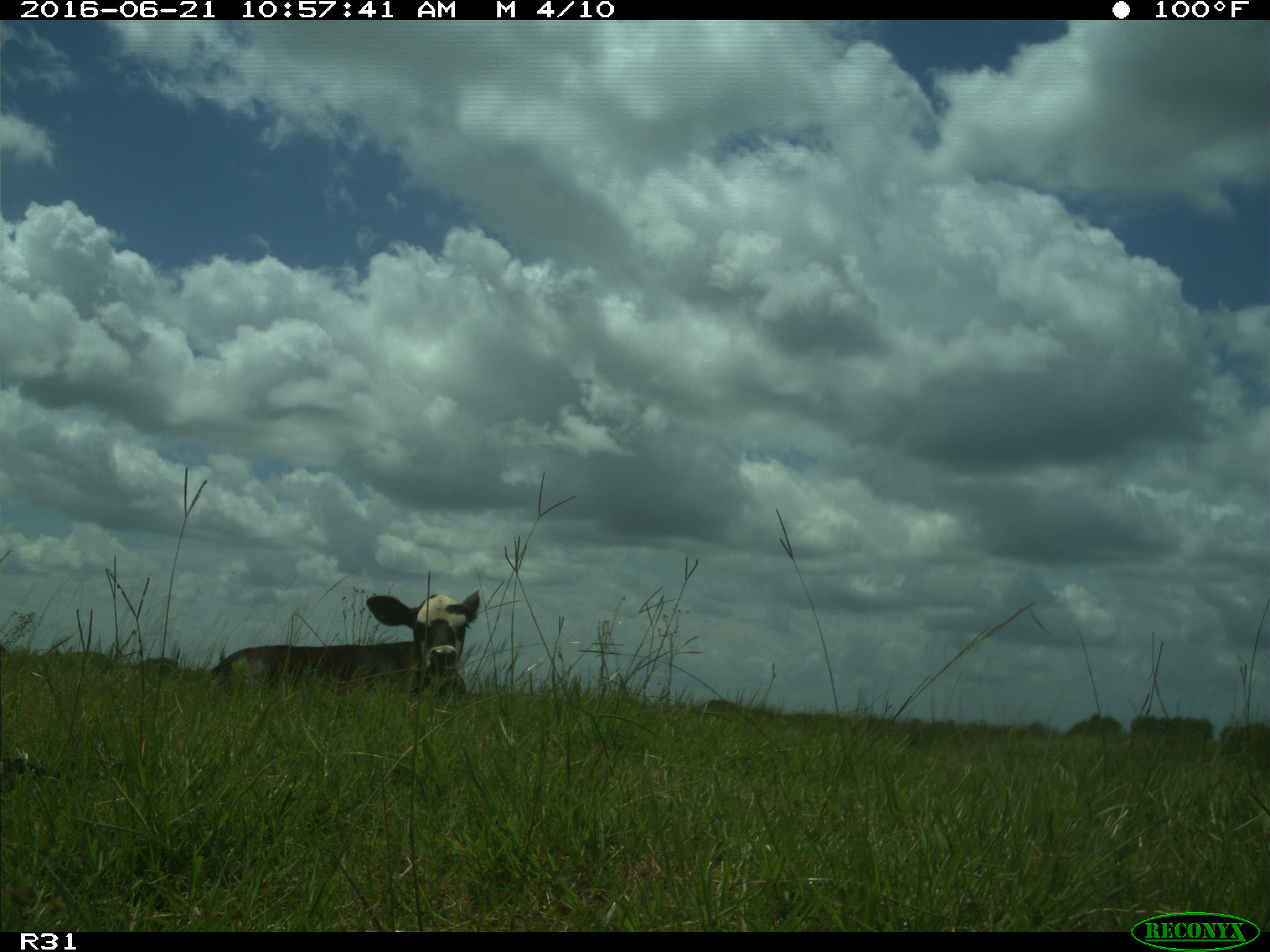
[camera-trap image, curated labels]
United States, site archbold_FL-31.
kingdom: Animalia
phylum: Chordata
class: Mammalia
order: Artiodactyla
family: Bovidae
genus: Bos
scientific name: Bos taurus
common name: domestic cow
Bos taurus (domestic cow).